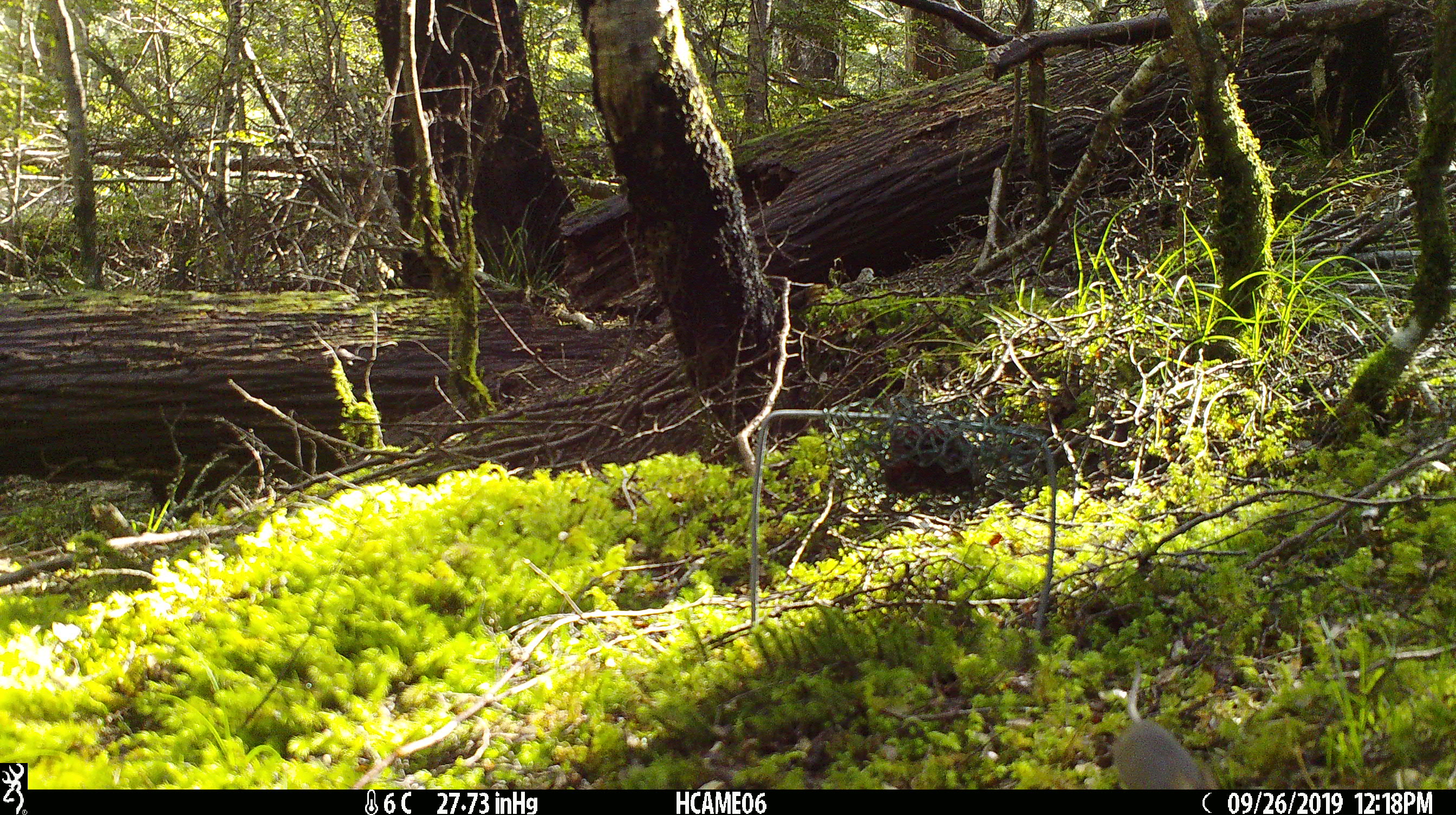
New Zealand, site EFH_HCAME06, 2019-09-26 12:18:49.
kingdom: Animalia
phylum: Chordata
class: Mammalia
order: Rodentia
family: Muridae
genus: Mus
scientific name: Mus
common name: mouse